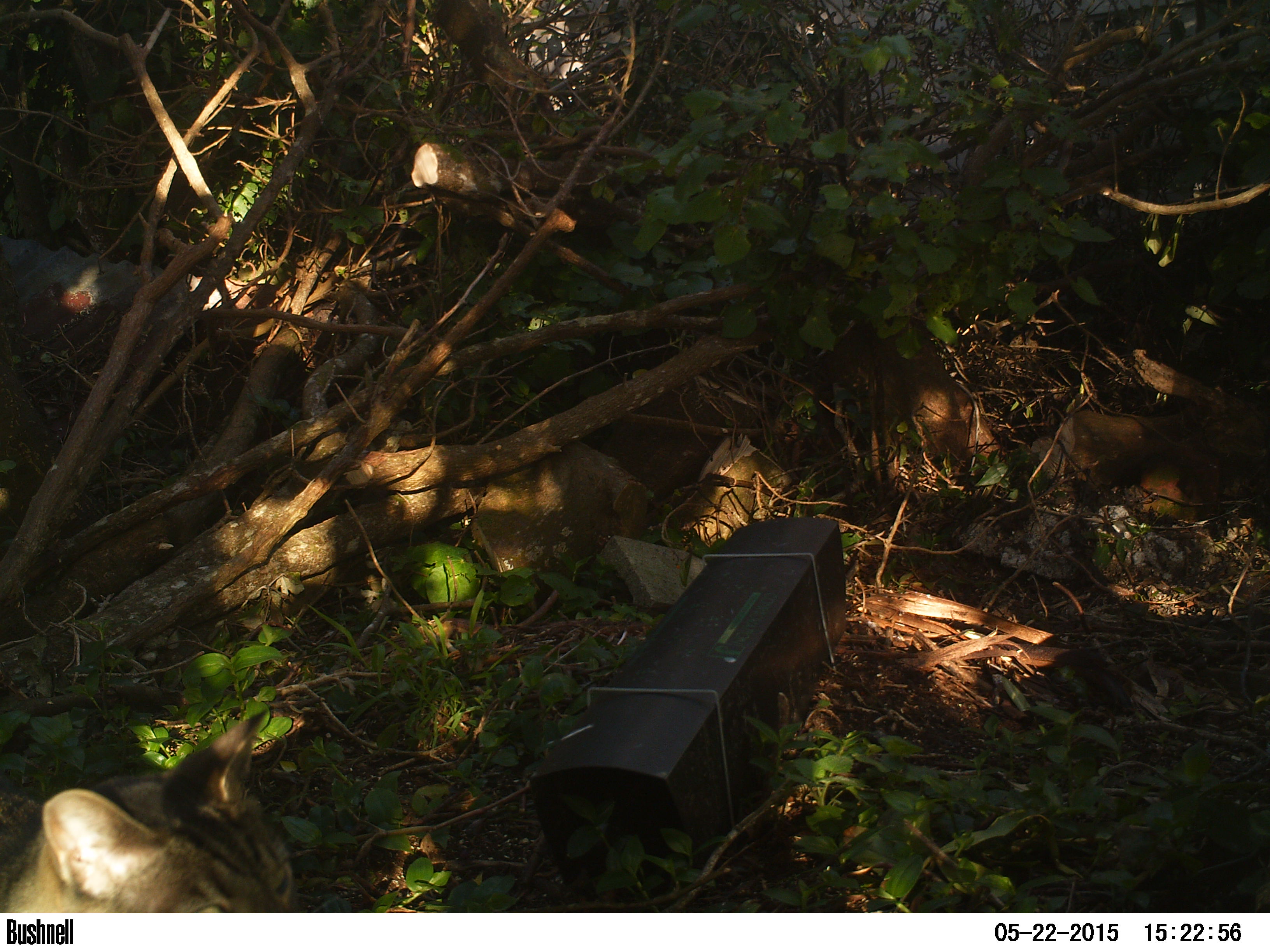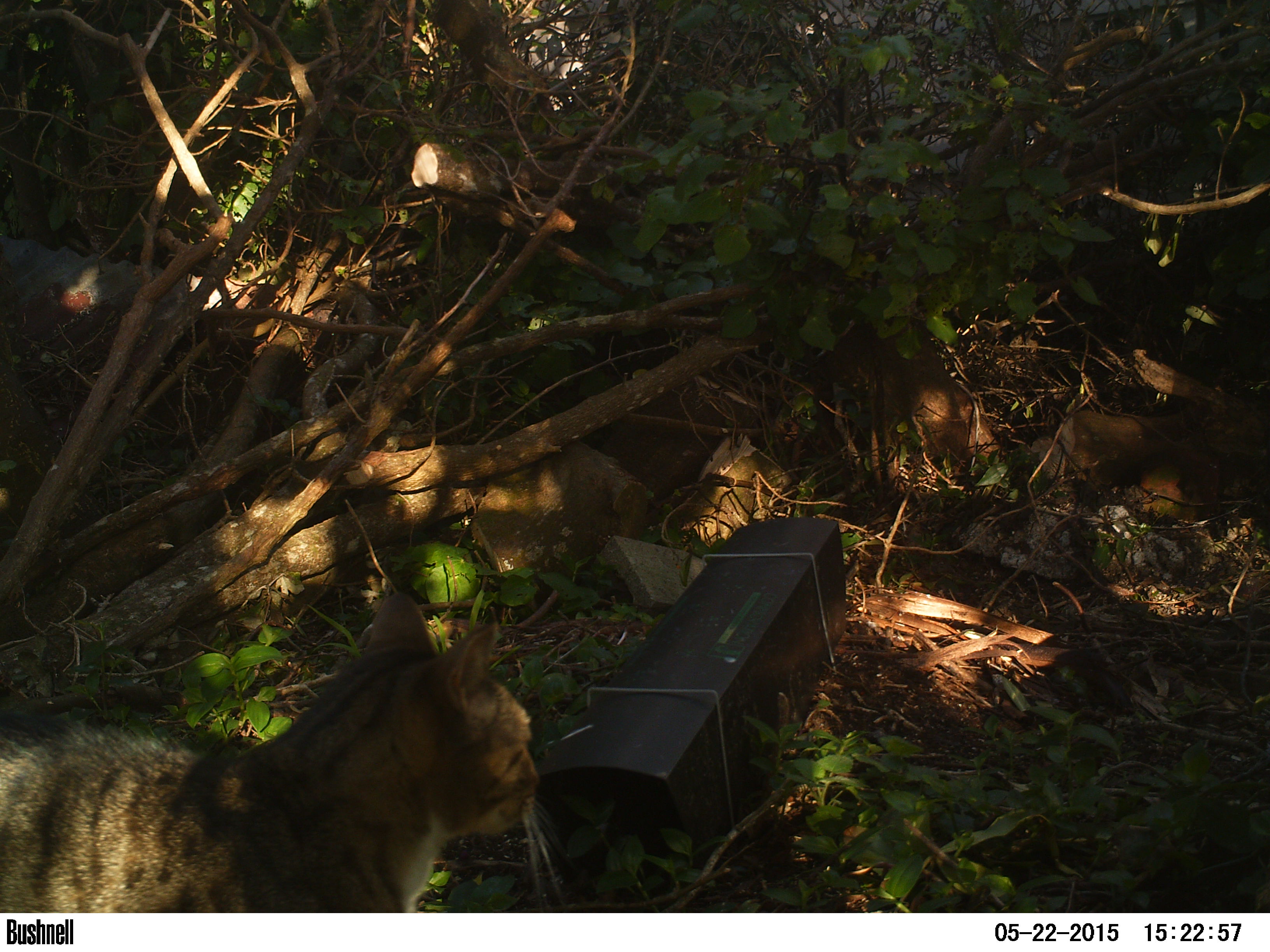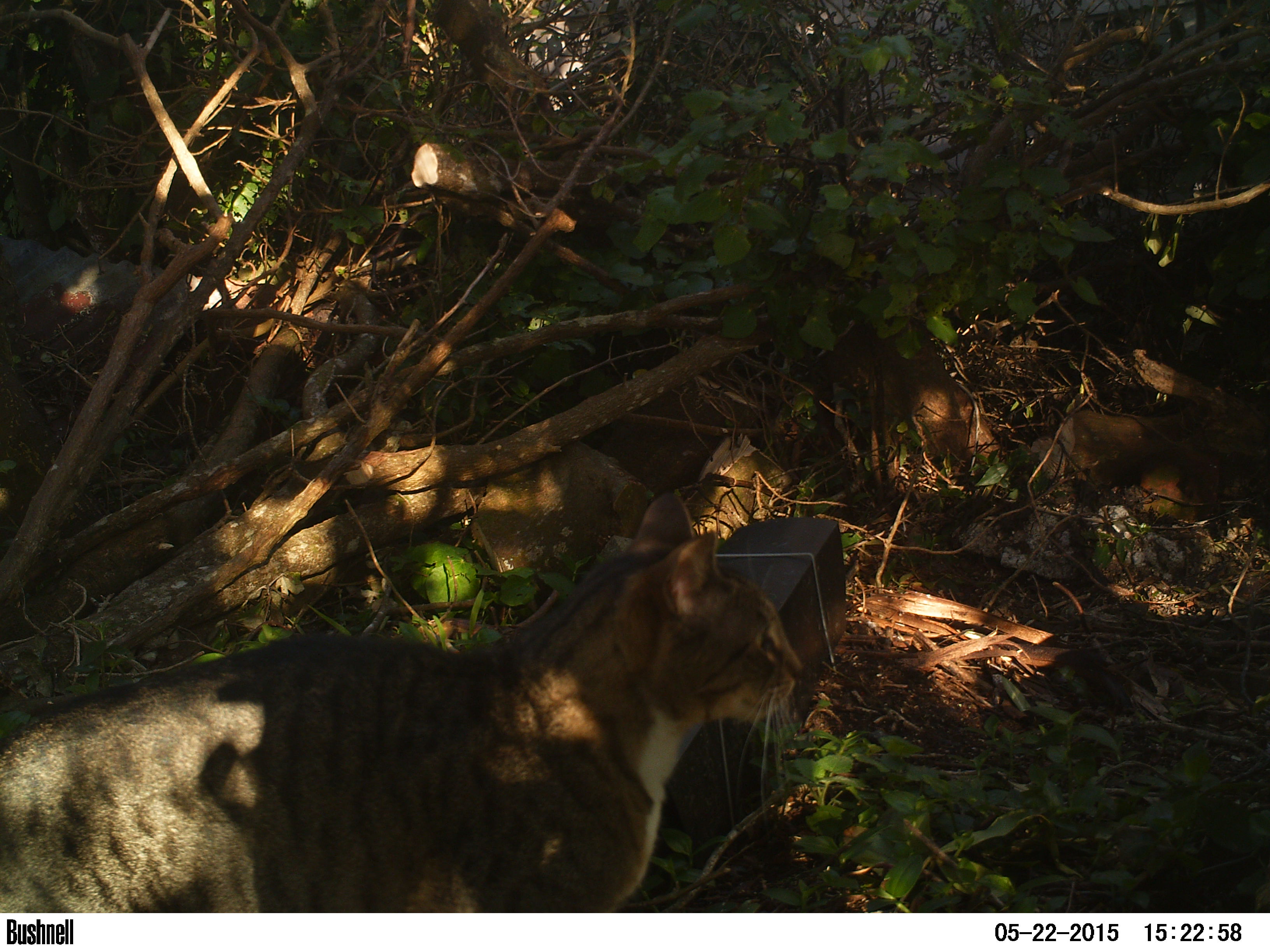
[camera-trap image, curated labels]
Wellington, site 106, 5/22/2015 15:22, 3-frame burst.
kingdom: Animalia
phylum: Chordata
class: Mammalia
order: Carnivora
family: Felidae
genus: Felis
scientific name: Felis catus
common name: cat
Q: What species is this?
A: Cat (Felis catus).